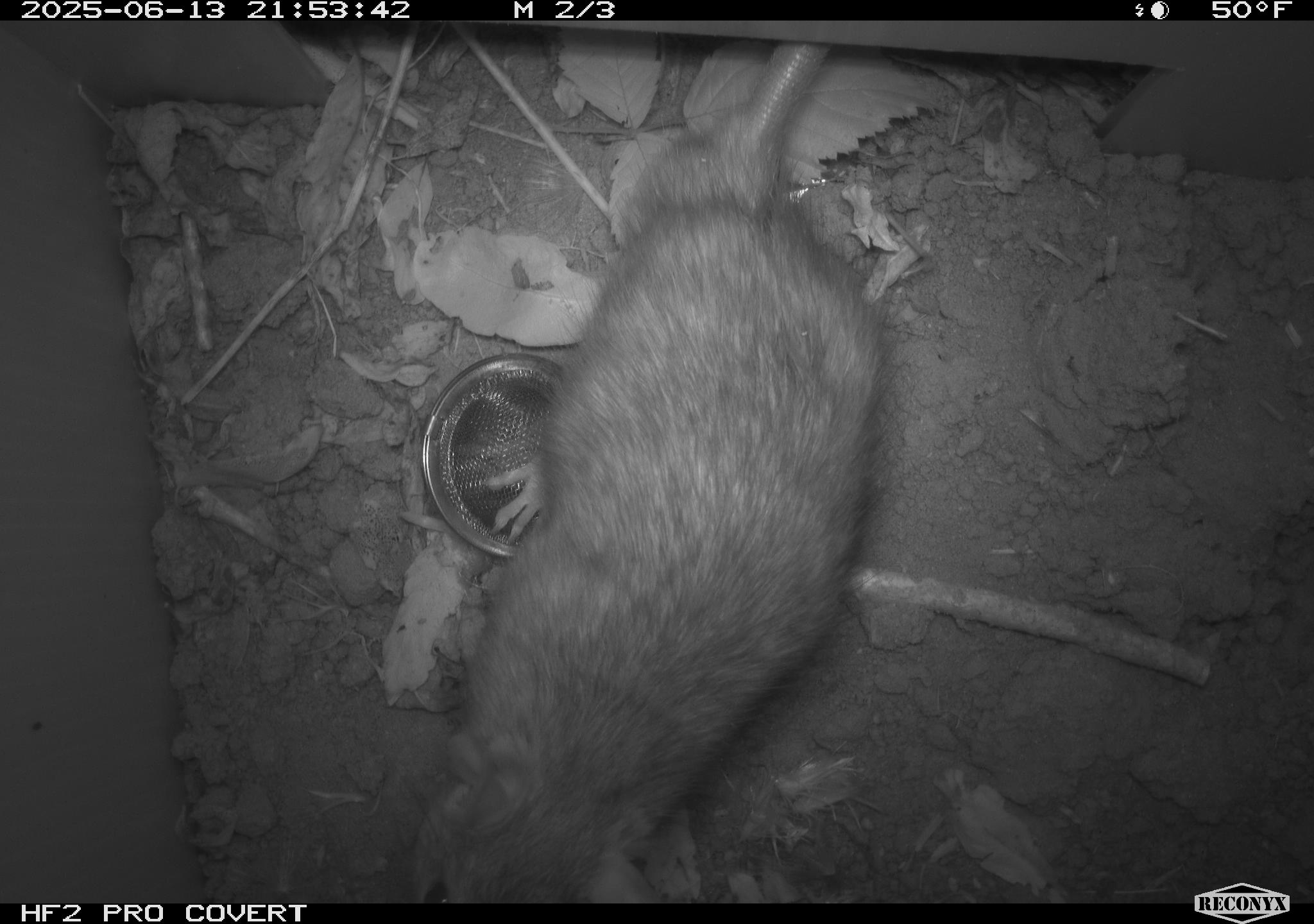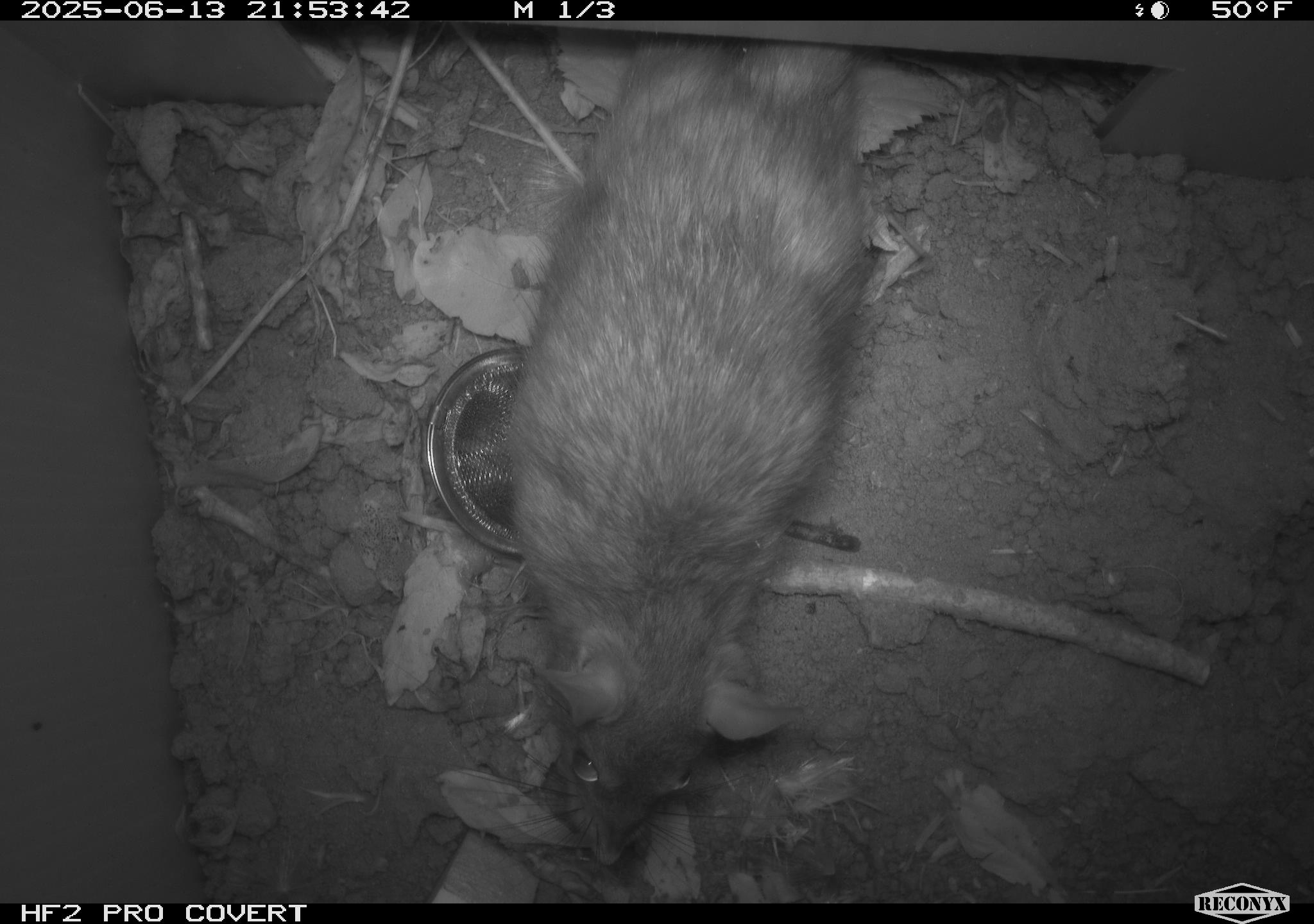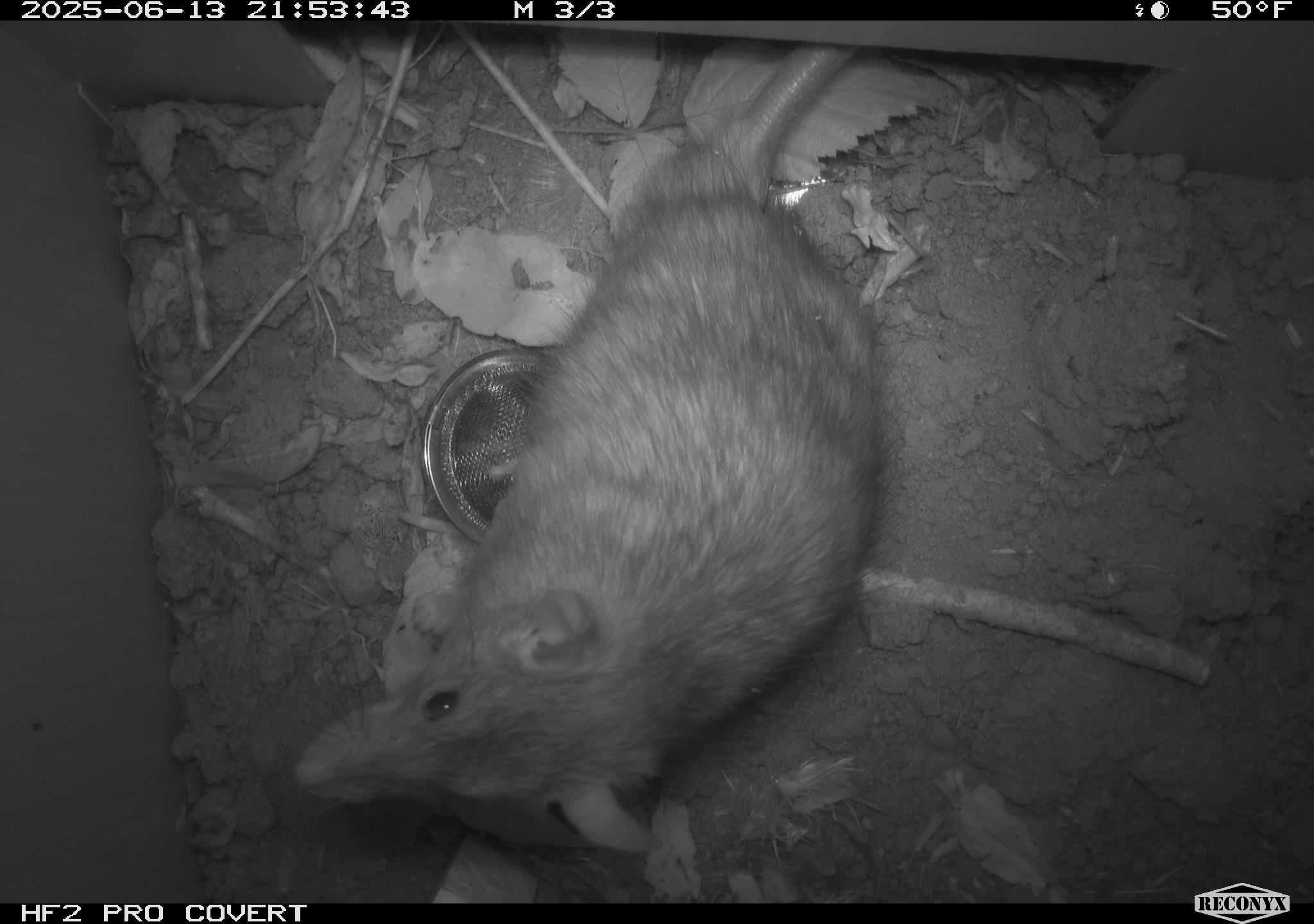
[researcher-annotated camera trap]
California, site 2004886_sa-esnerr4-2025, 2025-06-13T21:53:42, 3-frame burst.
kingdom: Animalia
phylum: Chordata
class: Mammalia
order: Rodentia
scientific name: Rodentia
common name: rodent